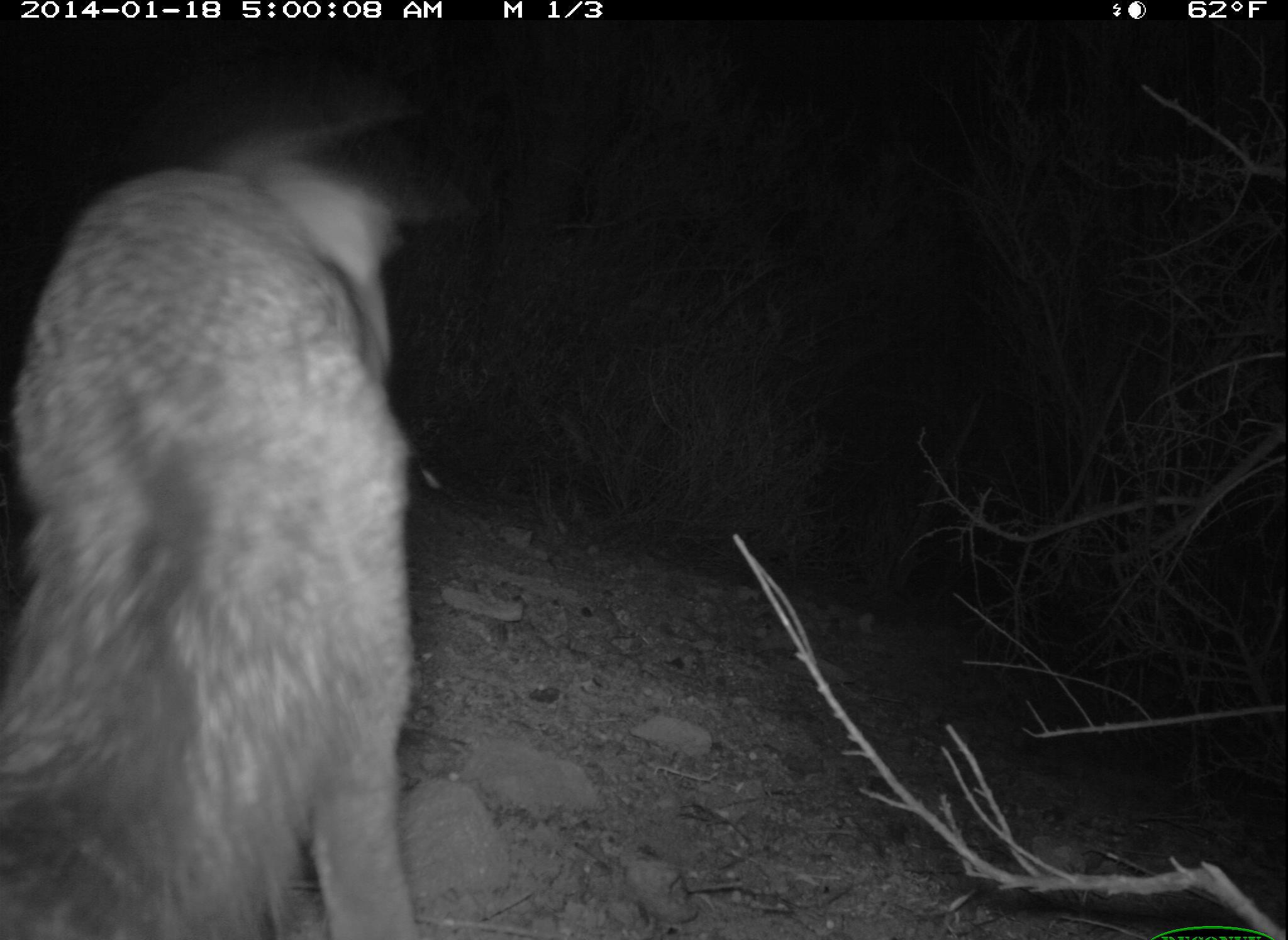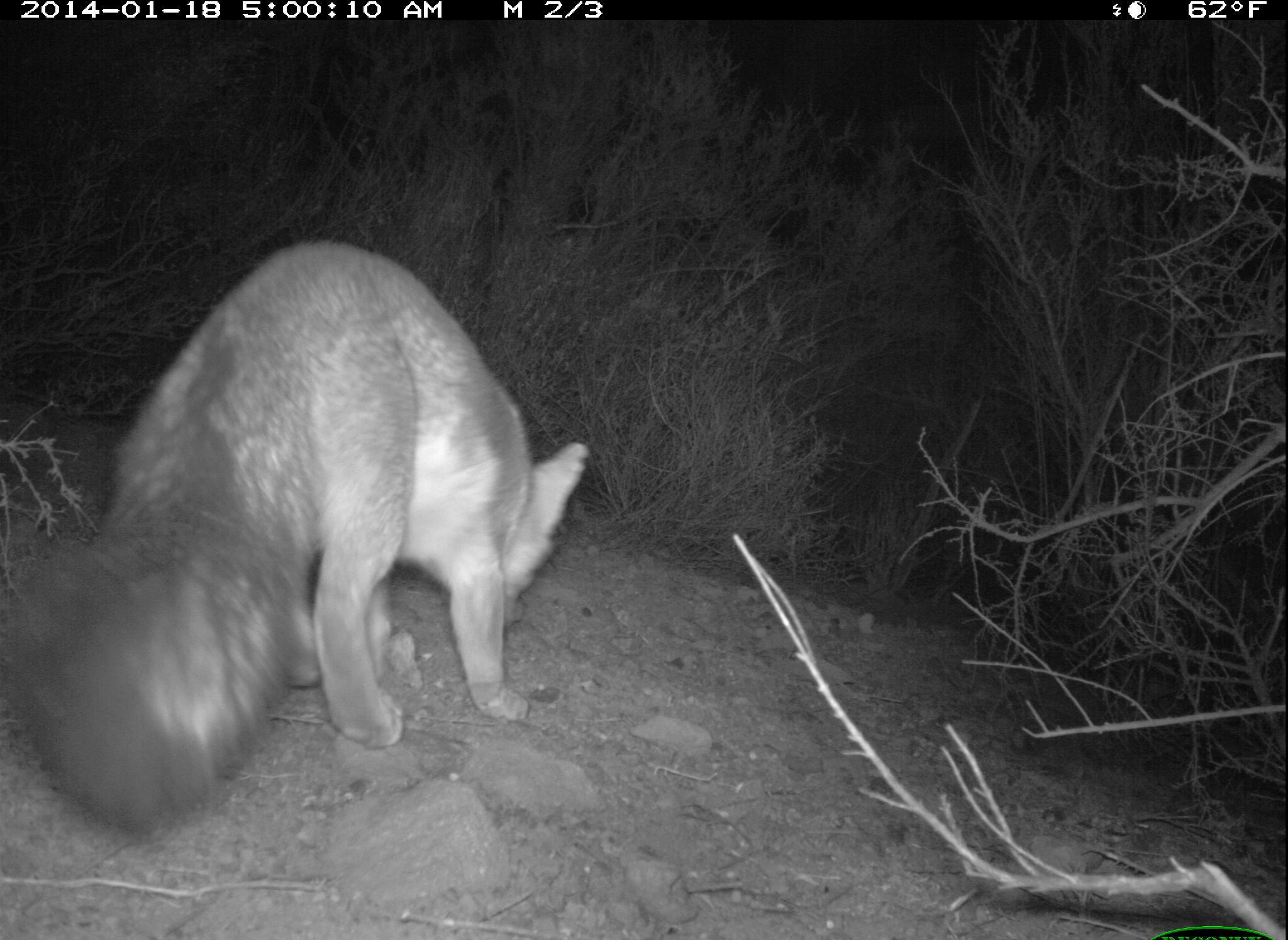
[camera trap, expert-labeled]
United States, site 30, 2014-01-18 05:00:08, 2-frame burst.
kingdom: Animalia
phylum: Chordata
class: Mammalia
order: Carnivora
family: Canidae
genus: Urocyon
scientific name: Urocyon cinereoargenteus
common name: gray fox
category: fox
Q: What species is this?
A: Fox (gray fox) (Urocyon cinereoargenteus).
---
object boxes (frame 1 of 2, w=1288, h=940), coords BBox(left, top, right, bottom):
fox: BBox(0, 72, 431, 940)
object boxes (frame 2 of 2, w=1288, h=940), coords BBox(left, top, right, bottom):
fox: BBox(0, 239, 595, 833)